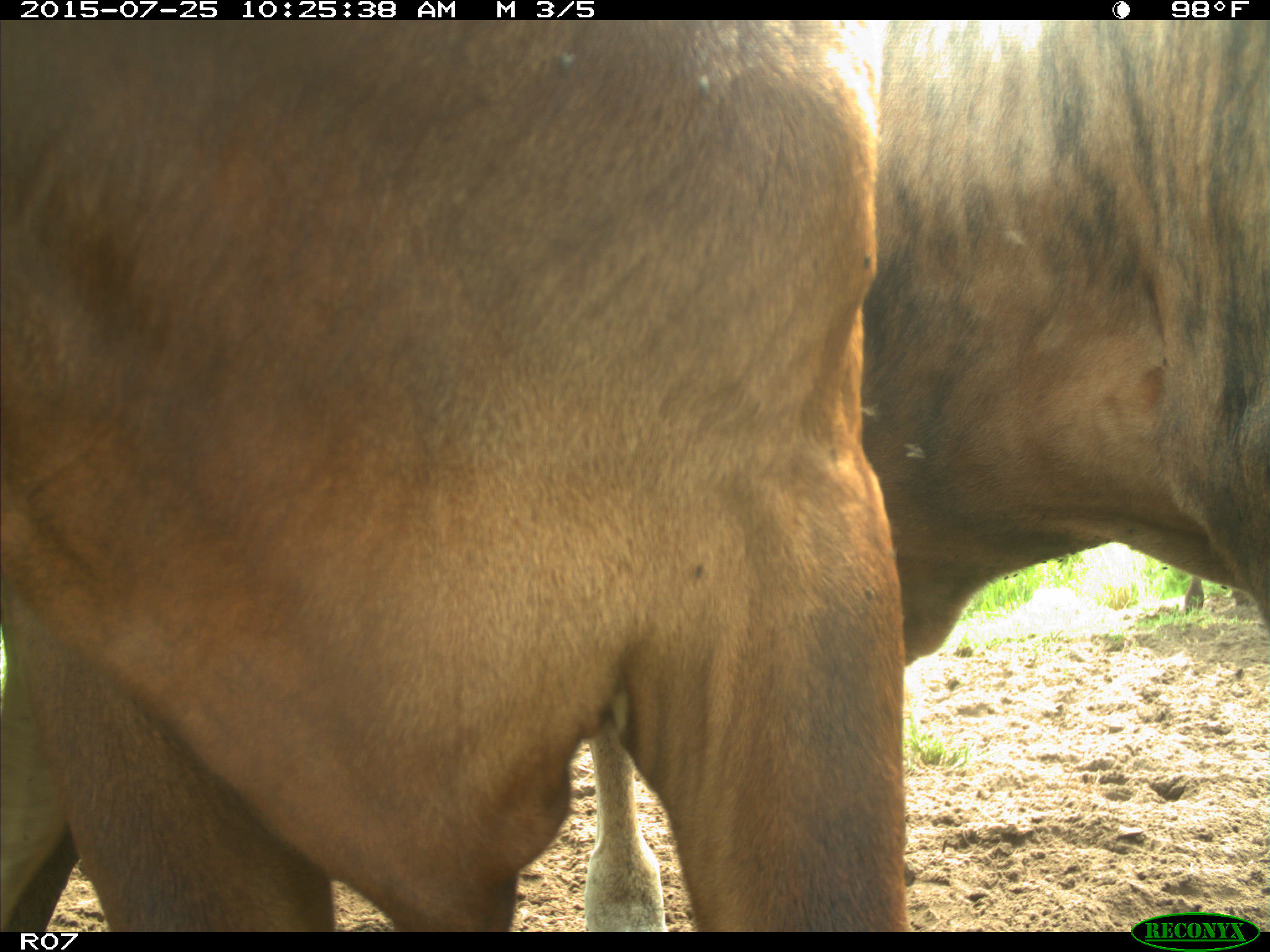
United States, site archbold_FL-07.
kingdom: Animalia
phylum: Chordata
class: Mammalia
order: Artiodactyla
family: Bovidae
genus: Bos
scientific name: Bos taurus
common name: domestic cow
Bos taurus (domestic cow).